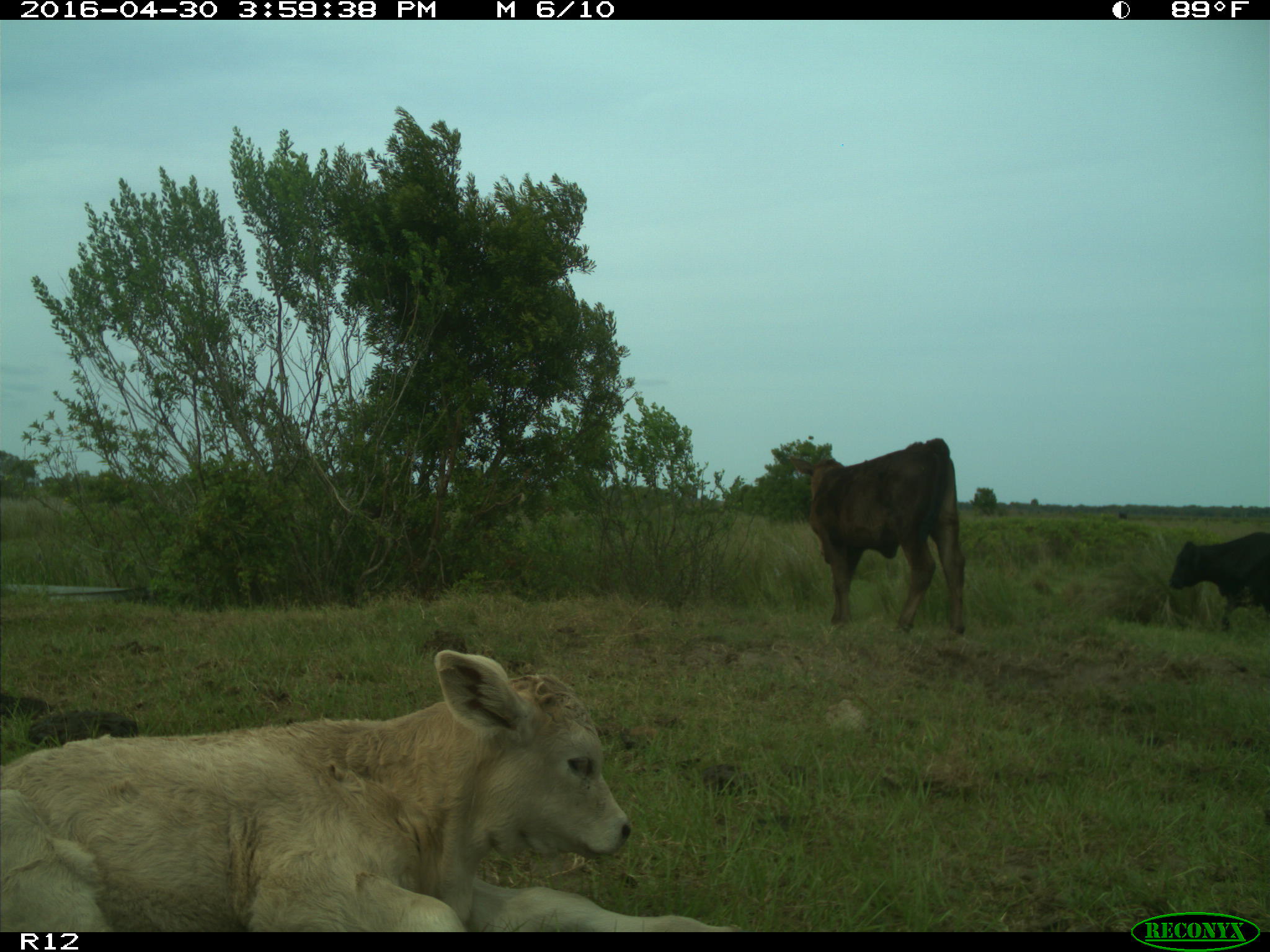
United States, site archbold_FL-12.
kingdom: Animalia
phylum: Chordata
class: Mammalia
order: Artiodactyla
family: Bovidae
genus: Bos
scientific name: Bos taurus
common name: domestic cow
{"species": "Bos taurus (domestic cow)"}